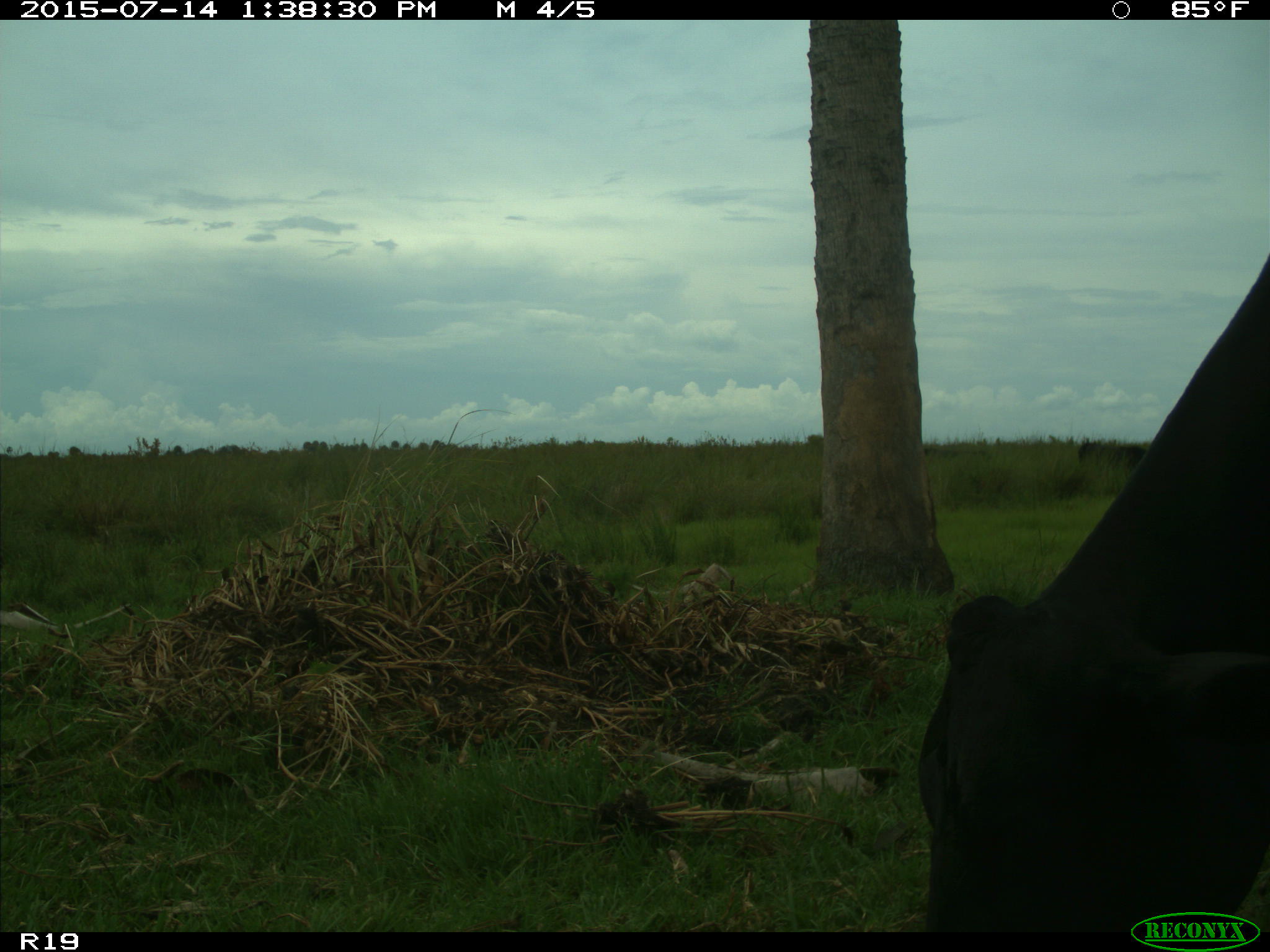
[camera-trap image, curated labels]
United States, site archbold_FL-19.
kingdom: Animalia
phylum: Chordata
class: Mammalia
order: Artiodactyla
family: Bovidae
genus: Bos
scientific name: Bos taurus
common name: domestic cow